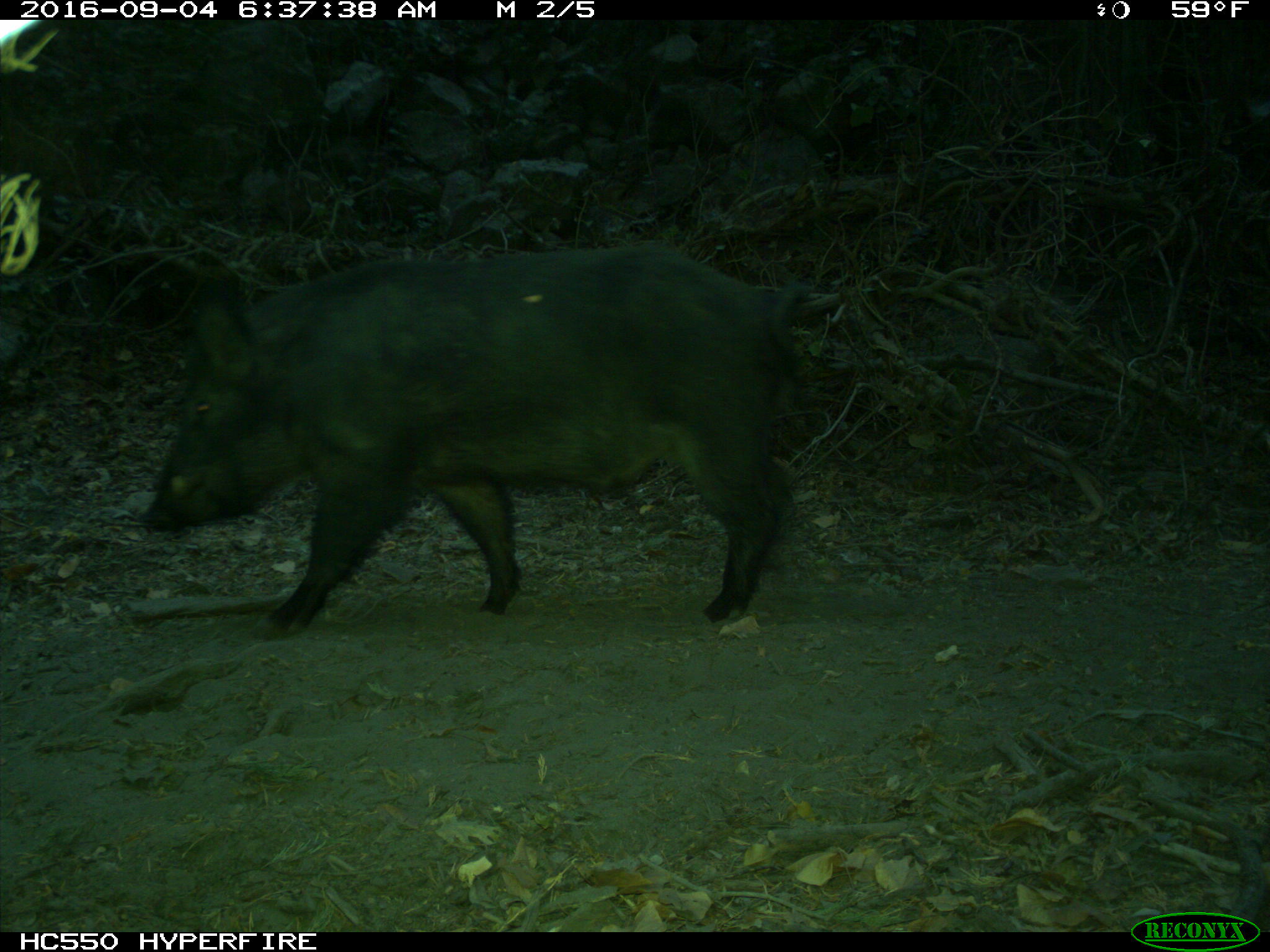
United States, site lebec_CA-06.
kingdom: Animalia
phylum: Chordata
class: Mammalia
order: Artiodactyla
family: Suidae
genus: Sus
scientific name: Sus scrofa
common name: wild boar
Sus scrofa (wild boar).